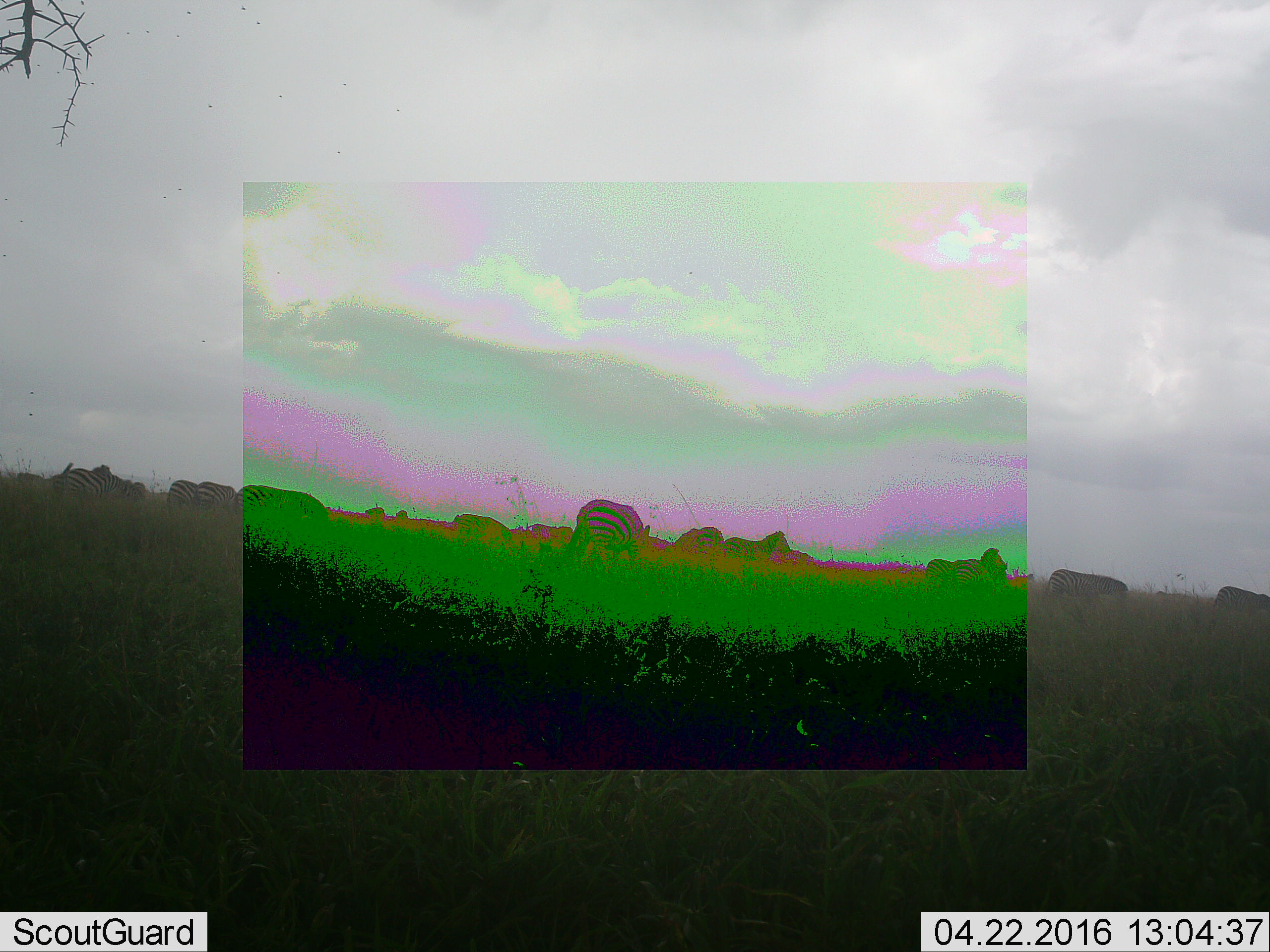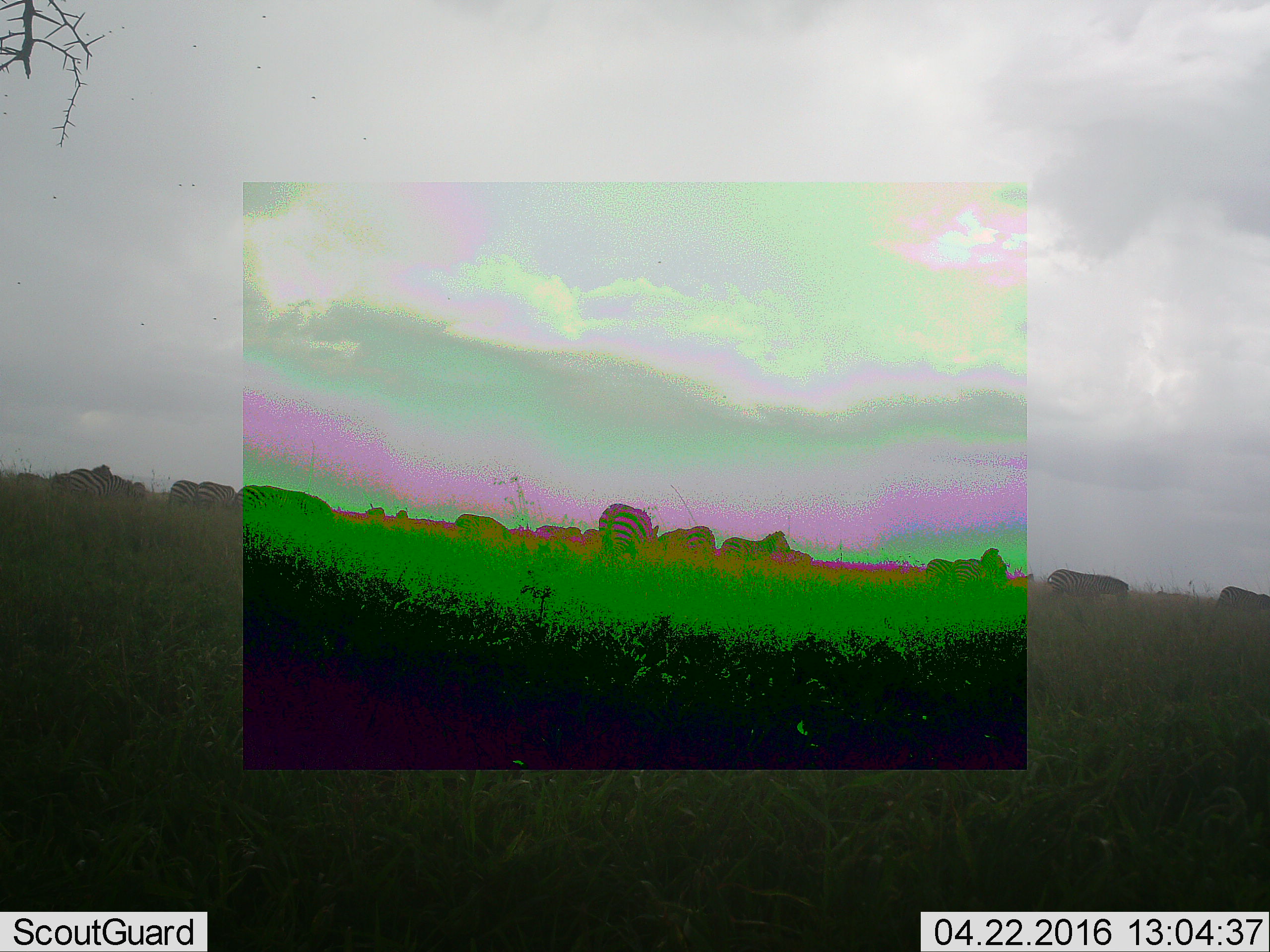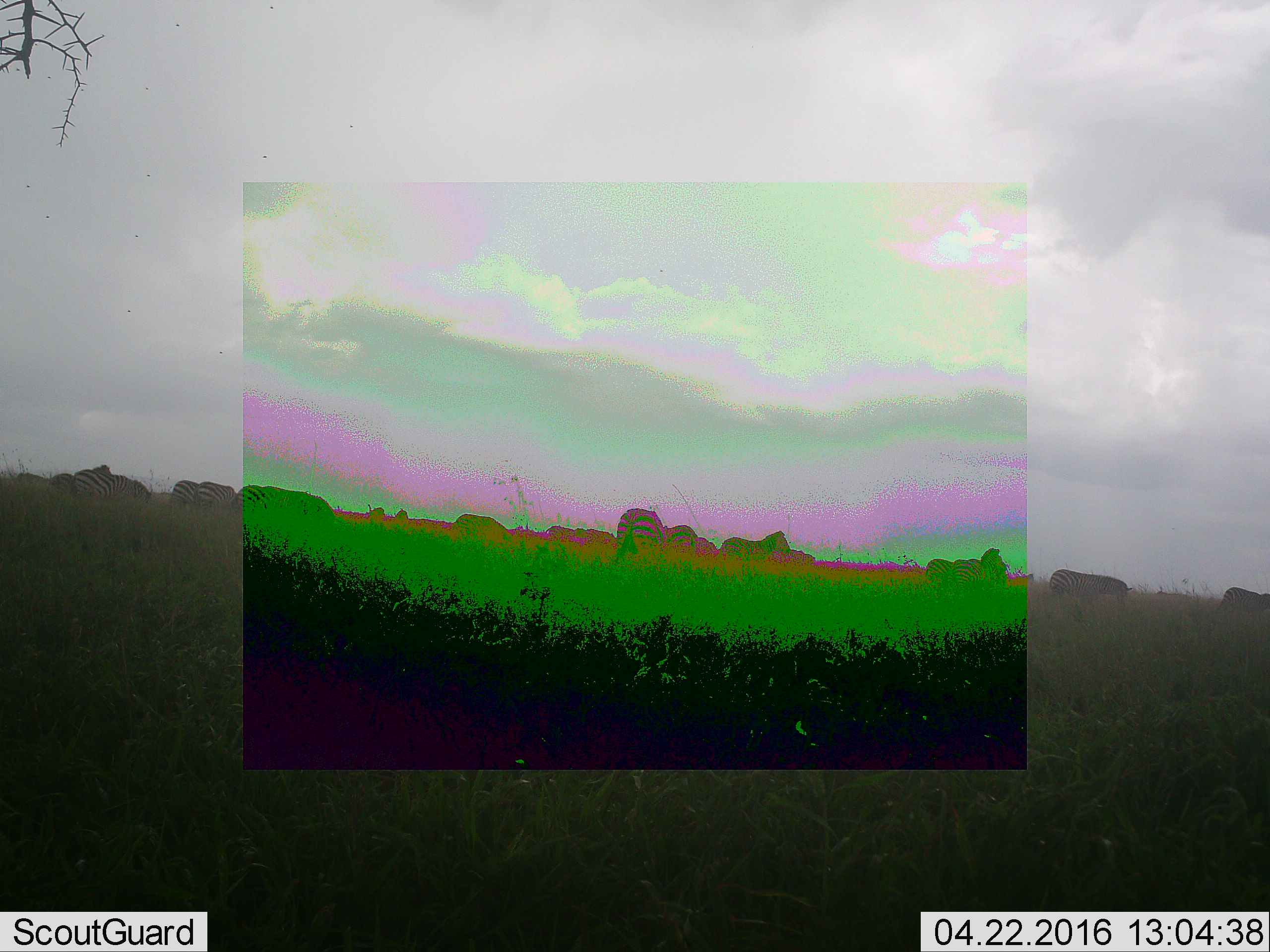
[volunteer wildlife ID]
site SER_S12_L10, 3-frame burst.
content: unidentified animal